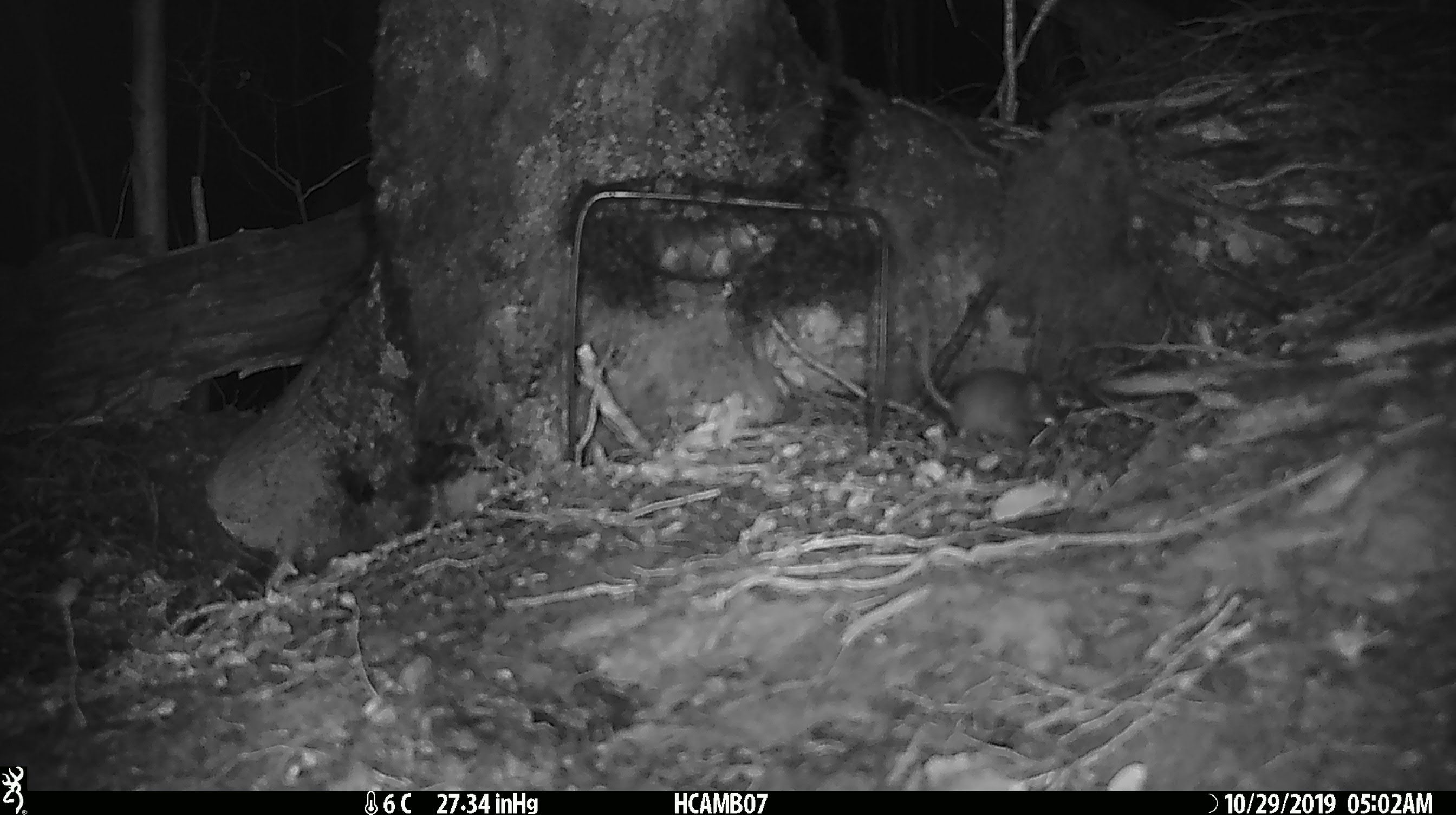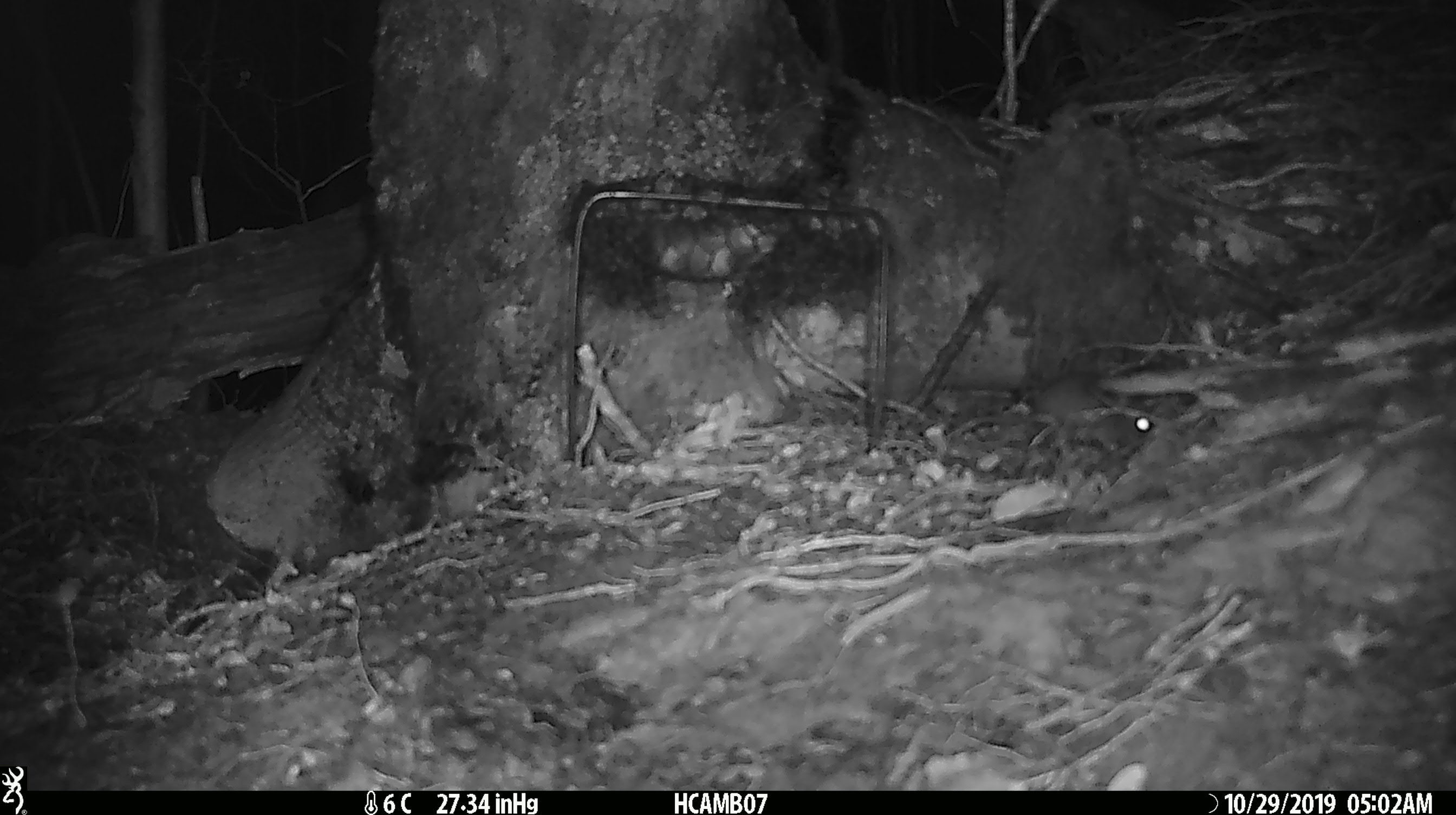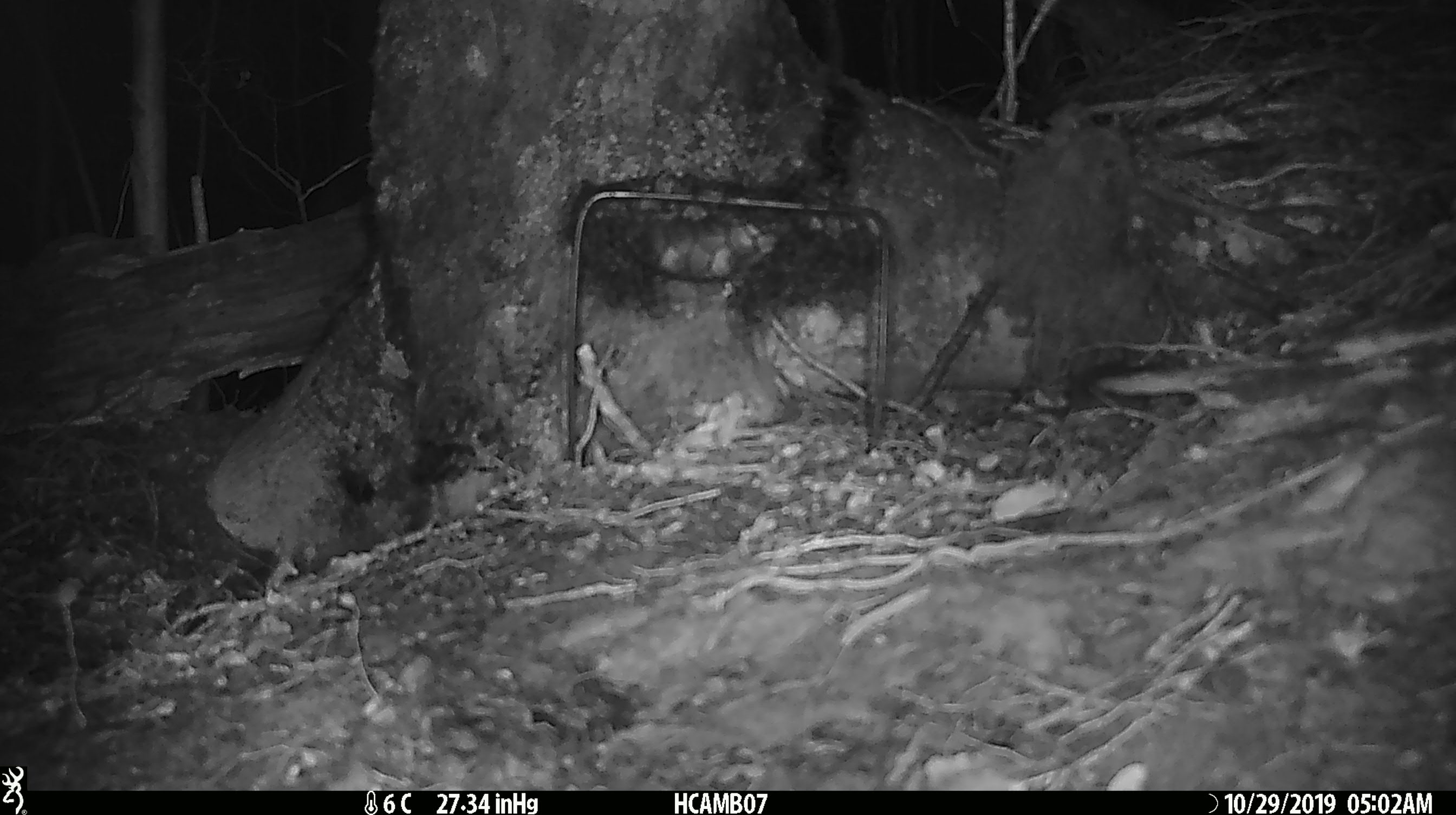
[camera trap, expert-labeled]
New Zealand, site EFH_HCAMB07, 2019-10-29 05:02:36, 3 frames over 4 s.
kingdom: Animalia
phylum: Chordata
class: Mammalia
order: Rodentia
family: Muridae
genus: Mus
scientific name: Mus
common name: mouse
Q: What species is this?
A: Mouse (Mus).